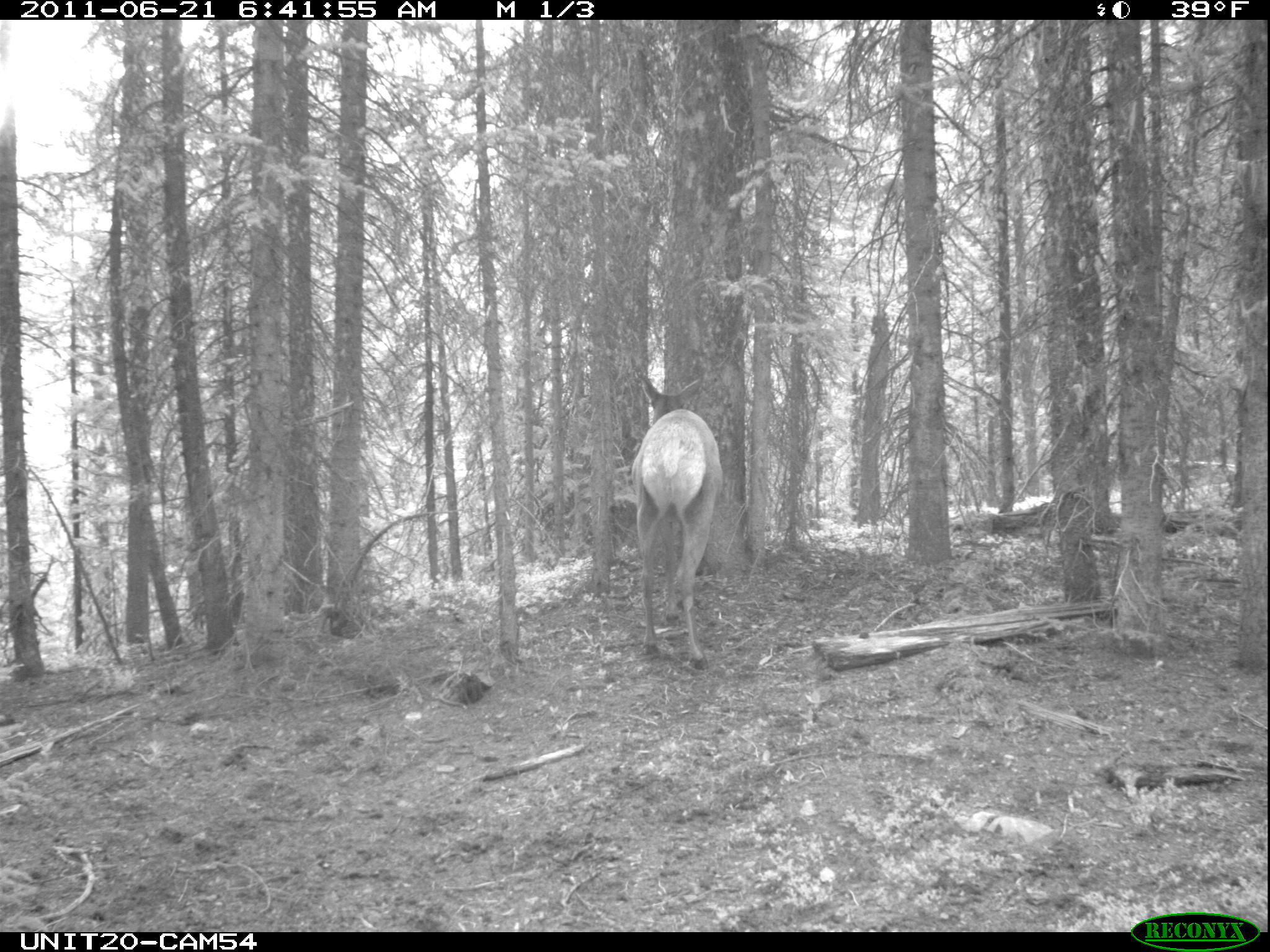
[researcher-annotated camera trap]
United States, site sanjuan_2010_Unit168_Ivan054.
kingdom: Animalia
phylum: Chordata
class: Mammalia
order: Artiodactyla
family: Cervidae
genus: Cervus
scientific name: Cervus elaphus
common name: red deer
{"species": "Cervus elaphus (red deer)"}